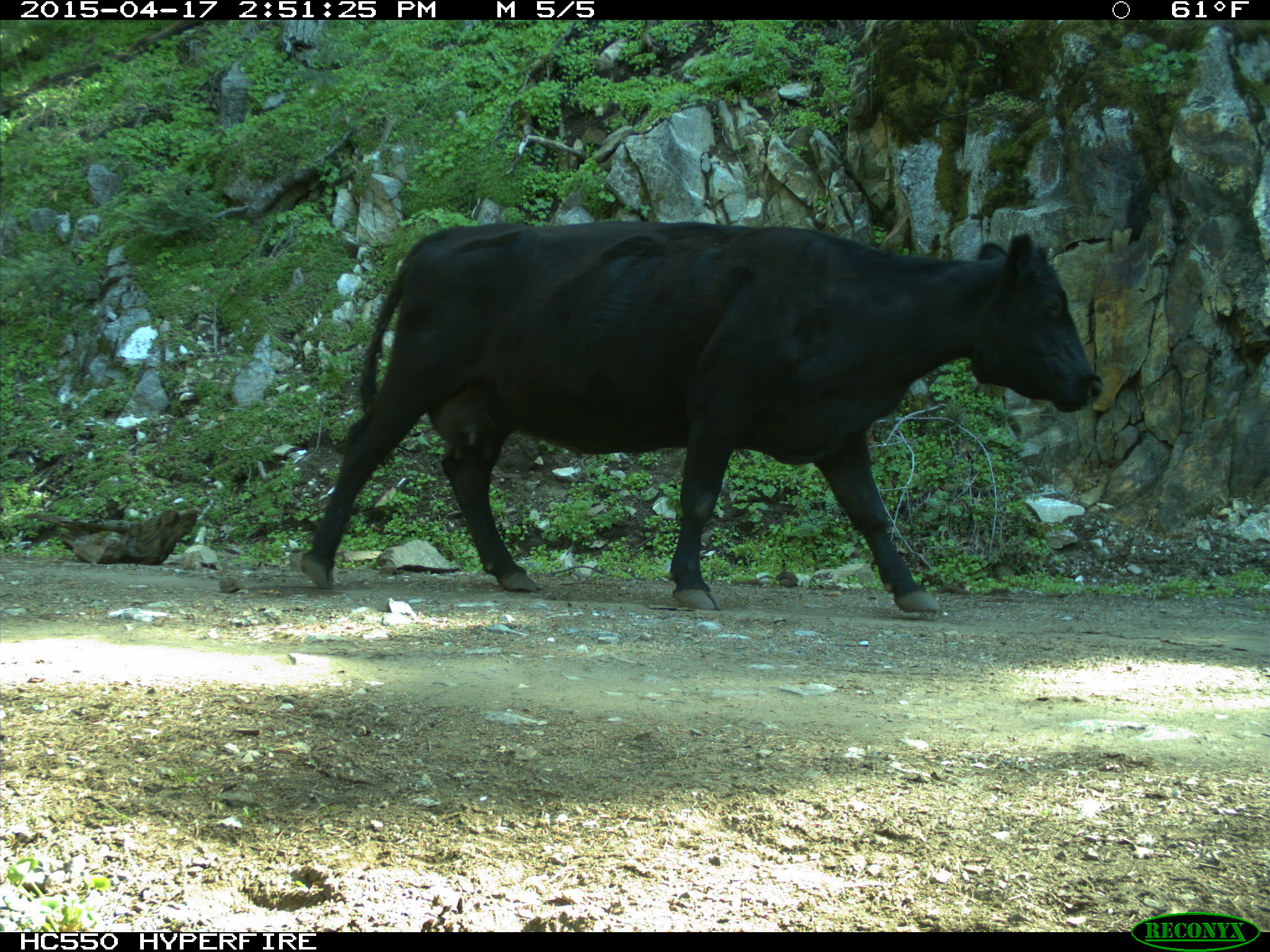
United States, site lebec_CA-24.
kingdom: Animalia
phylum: Chordata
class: Mammalia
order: Artiodactyla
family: Bovidae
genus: Bos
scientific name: Bos taurus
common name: domestic cow